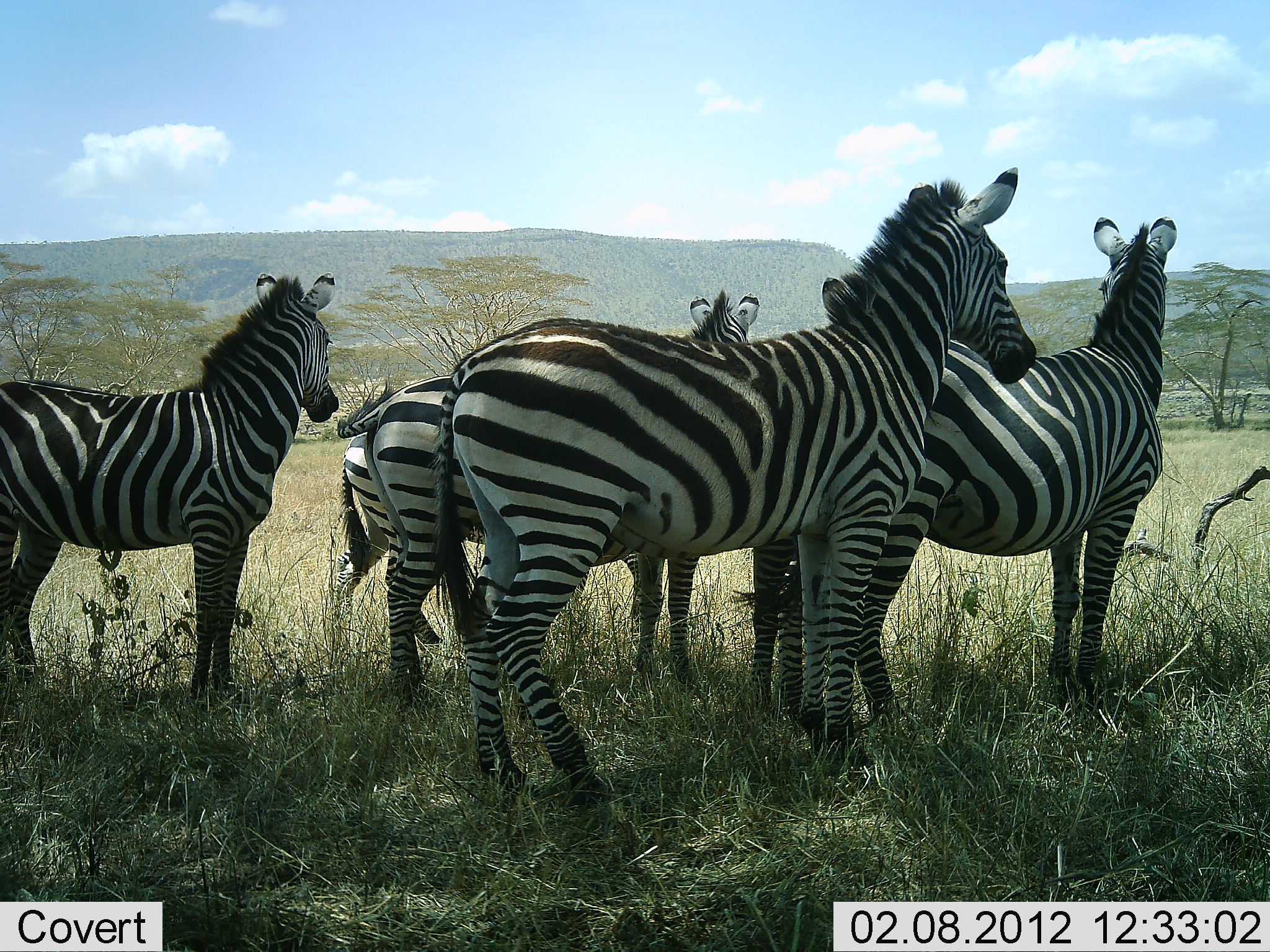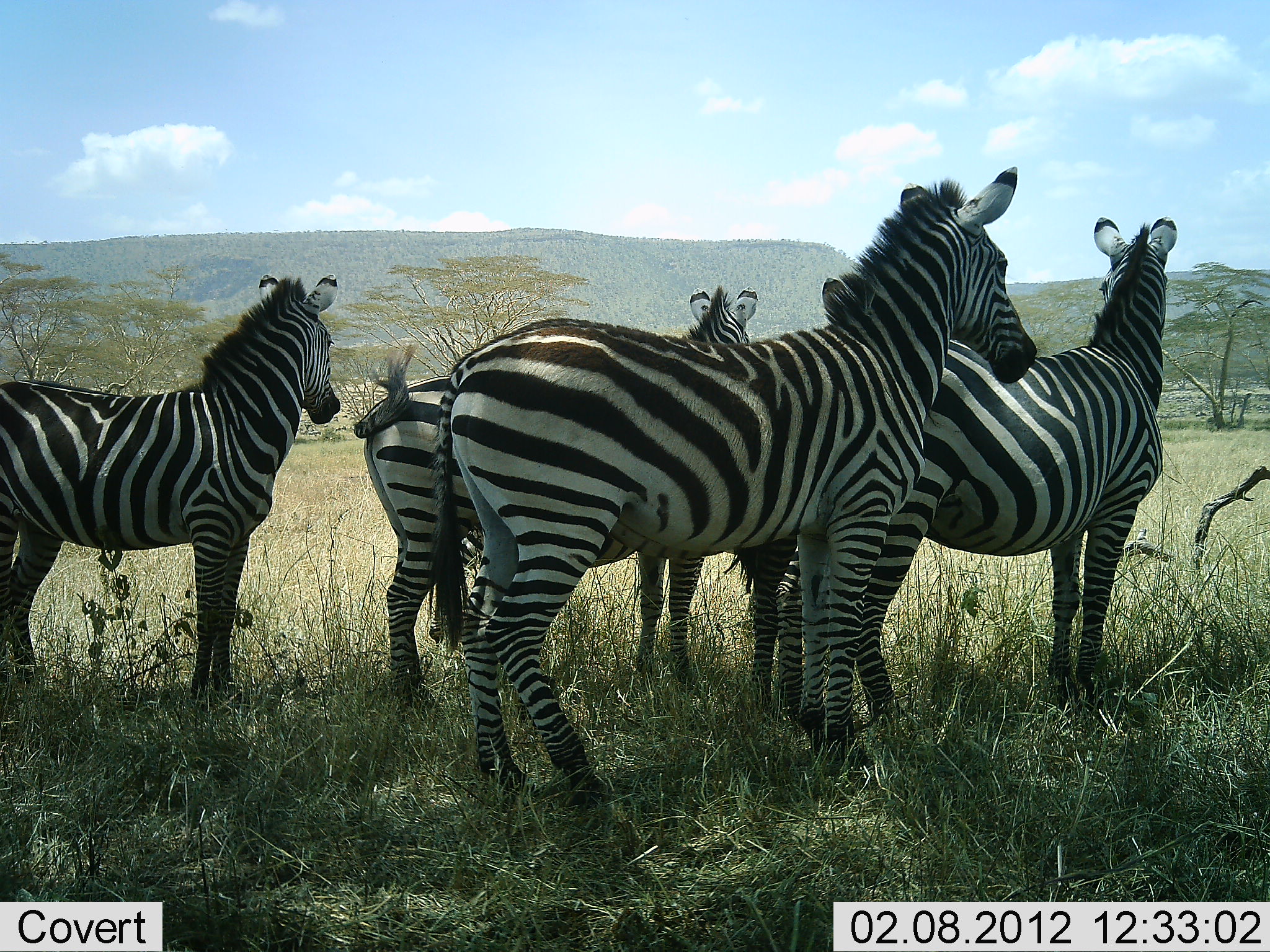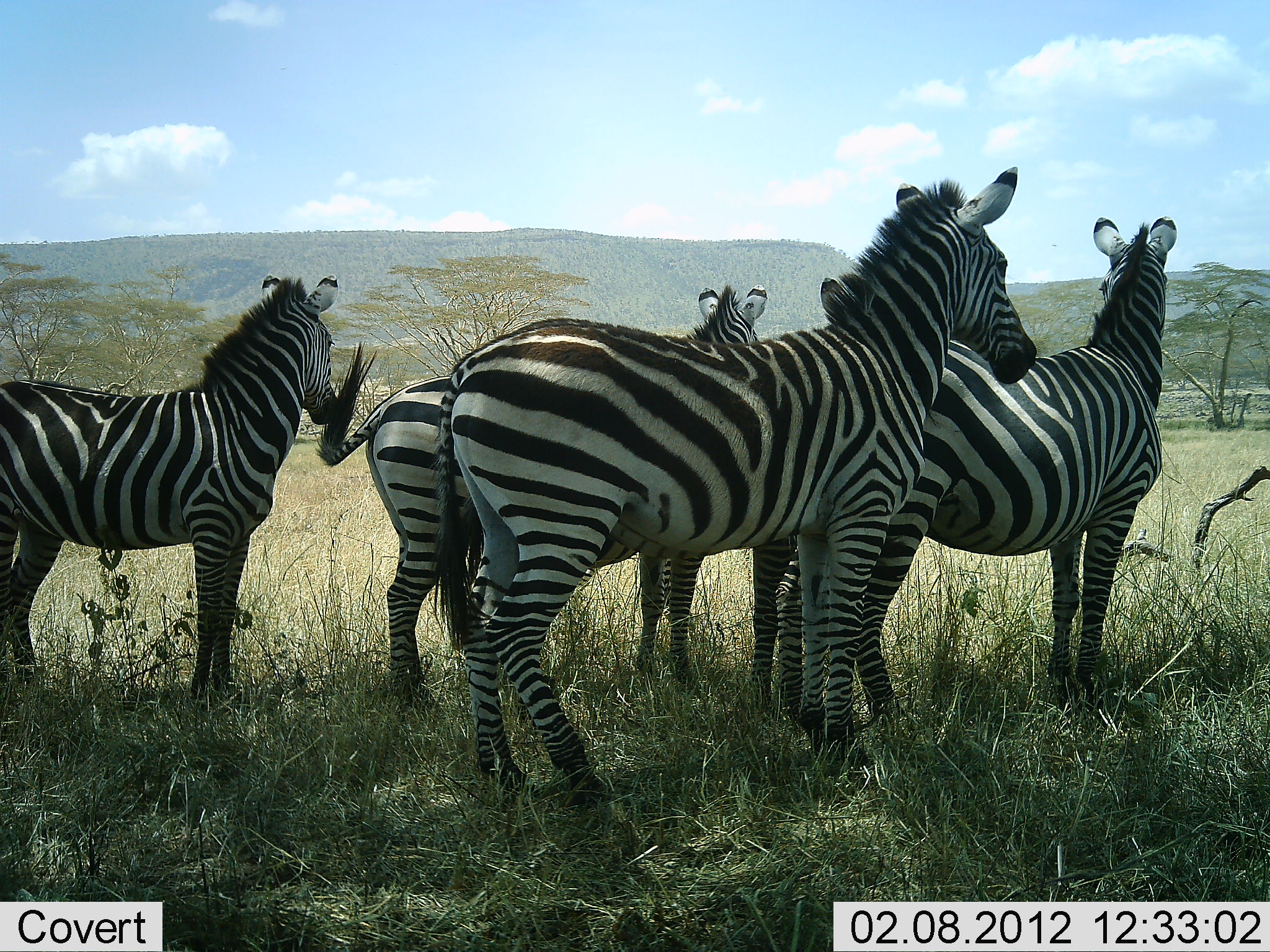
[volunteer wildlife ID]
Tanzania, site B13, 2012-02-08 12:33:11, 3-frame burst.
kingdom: Animalia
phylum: Chordata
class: Mammalia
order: Perissodactyla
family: Equidae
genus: Equus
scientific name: Equus quagga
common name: plains zebra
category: zebra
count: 5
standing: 96%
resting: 0%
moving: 15%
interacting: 0%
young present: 4%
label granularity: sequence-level